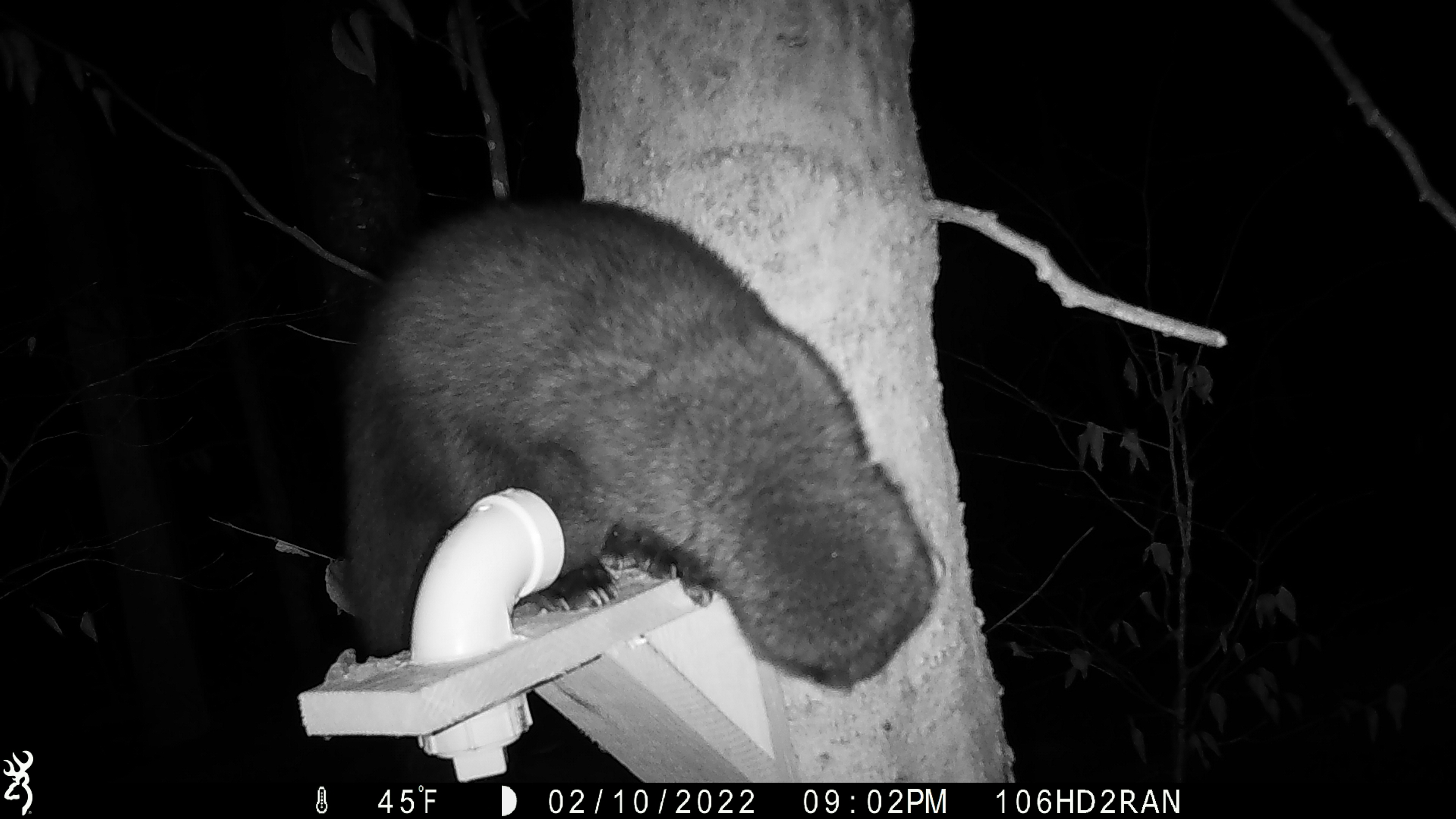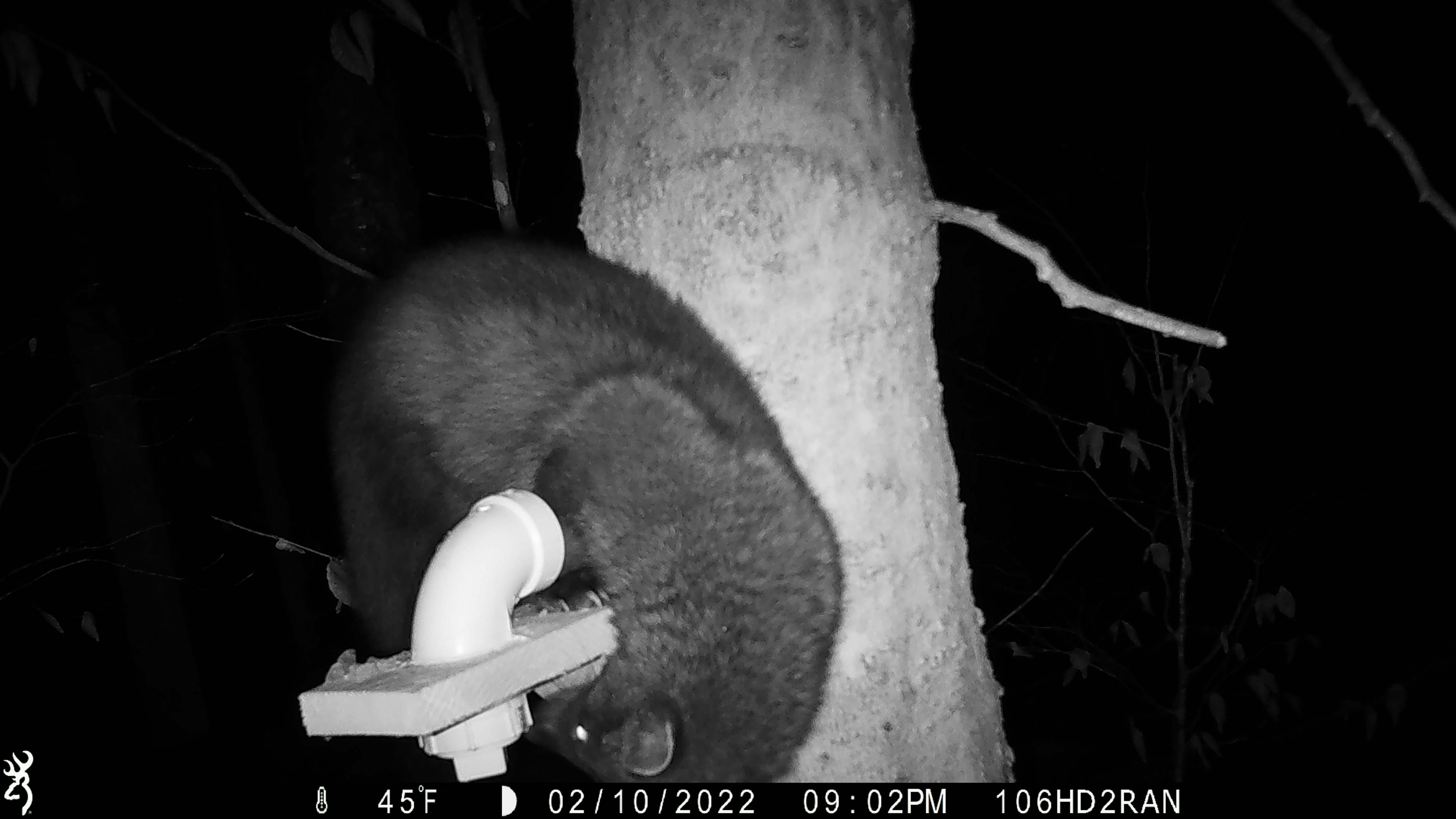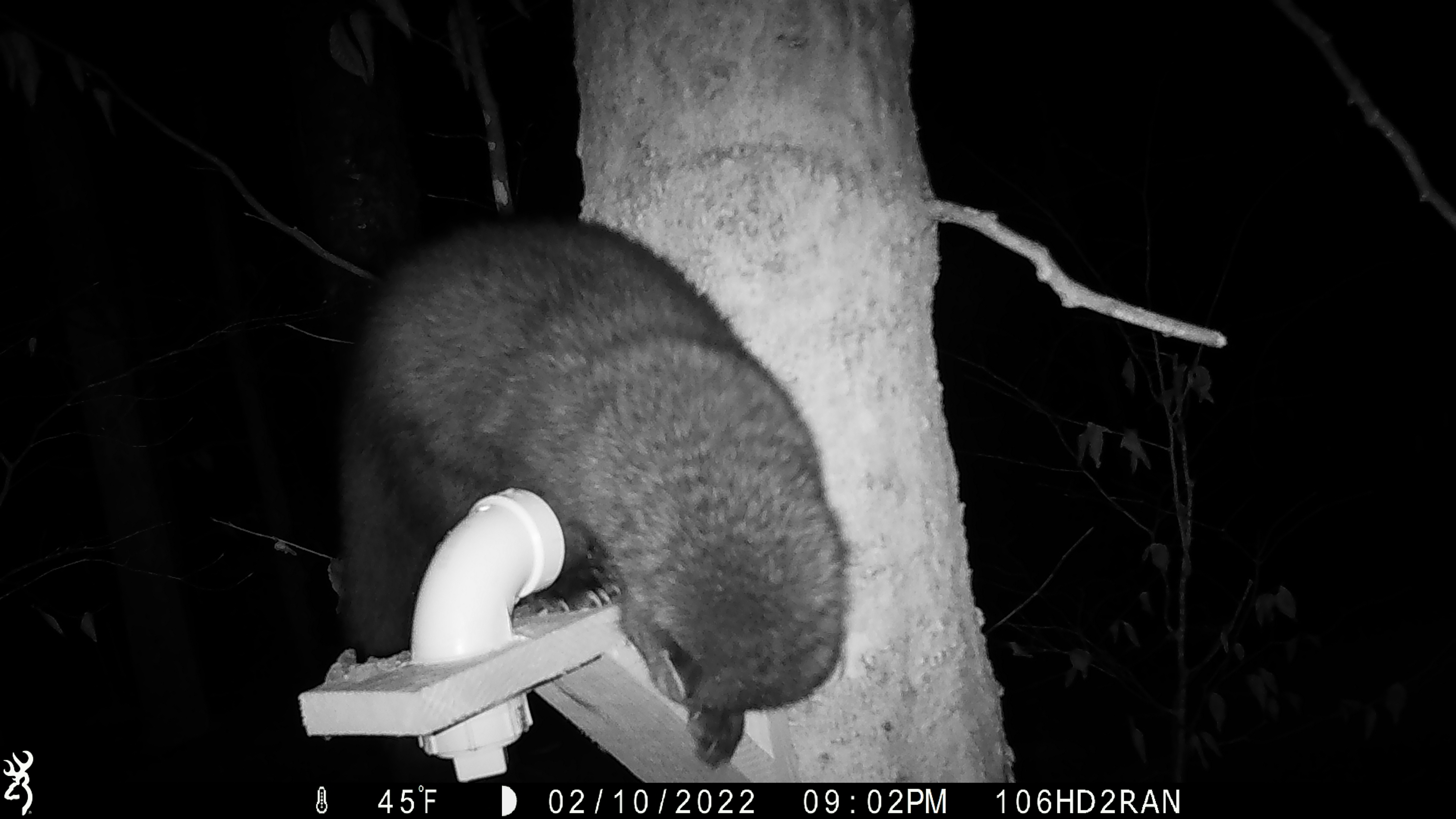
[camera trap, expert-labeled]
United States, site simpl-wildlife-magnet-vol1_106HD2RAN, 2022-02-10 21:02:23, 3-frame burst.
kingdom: Animalia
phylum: Chordata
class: Mammalia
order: Carnivora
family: Mustelidae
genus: Pekania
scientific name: Pekania pennanti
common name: fisher